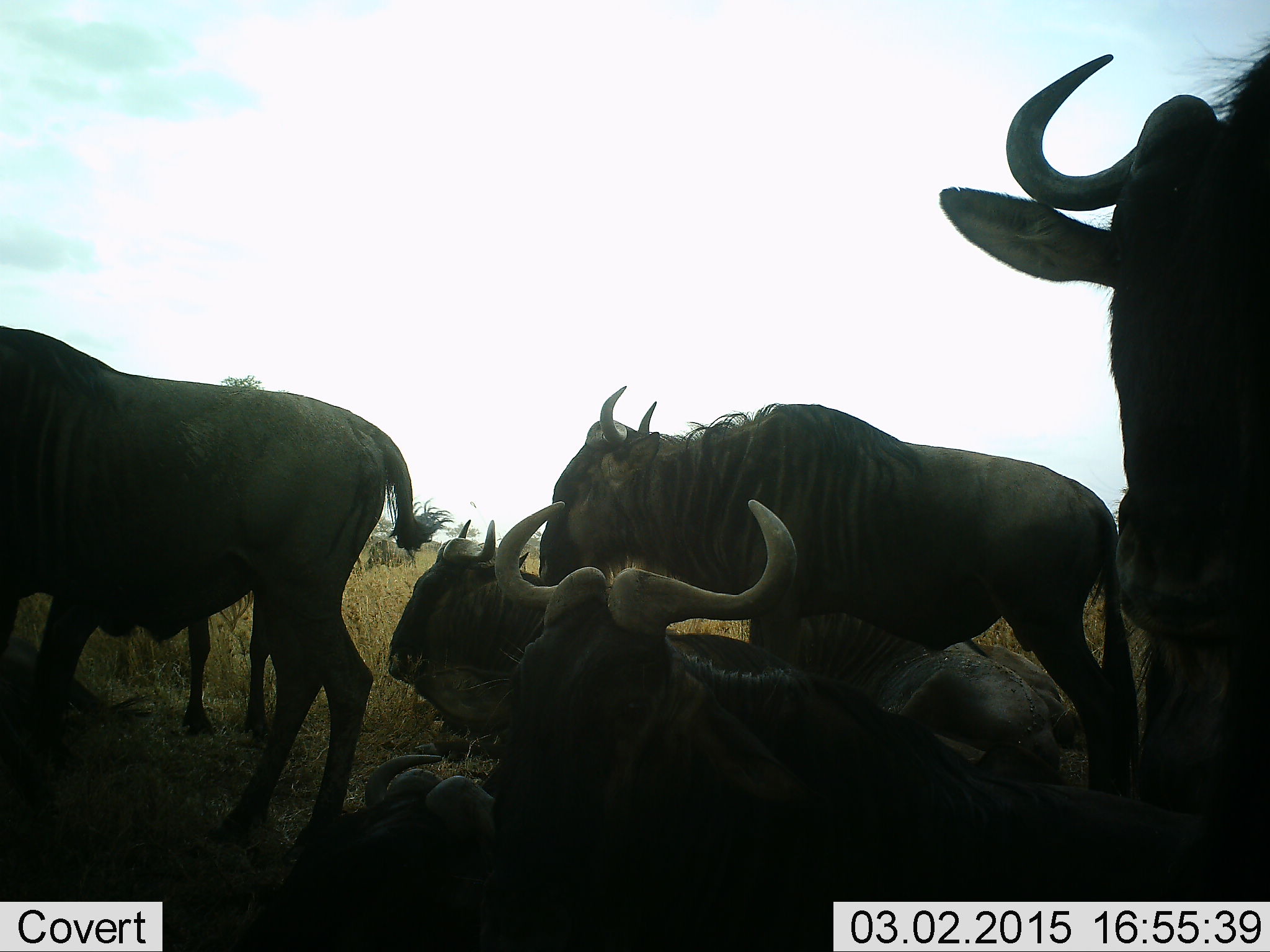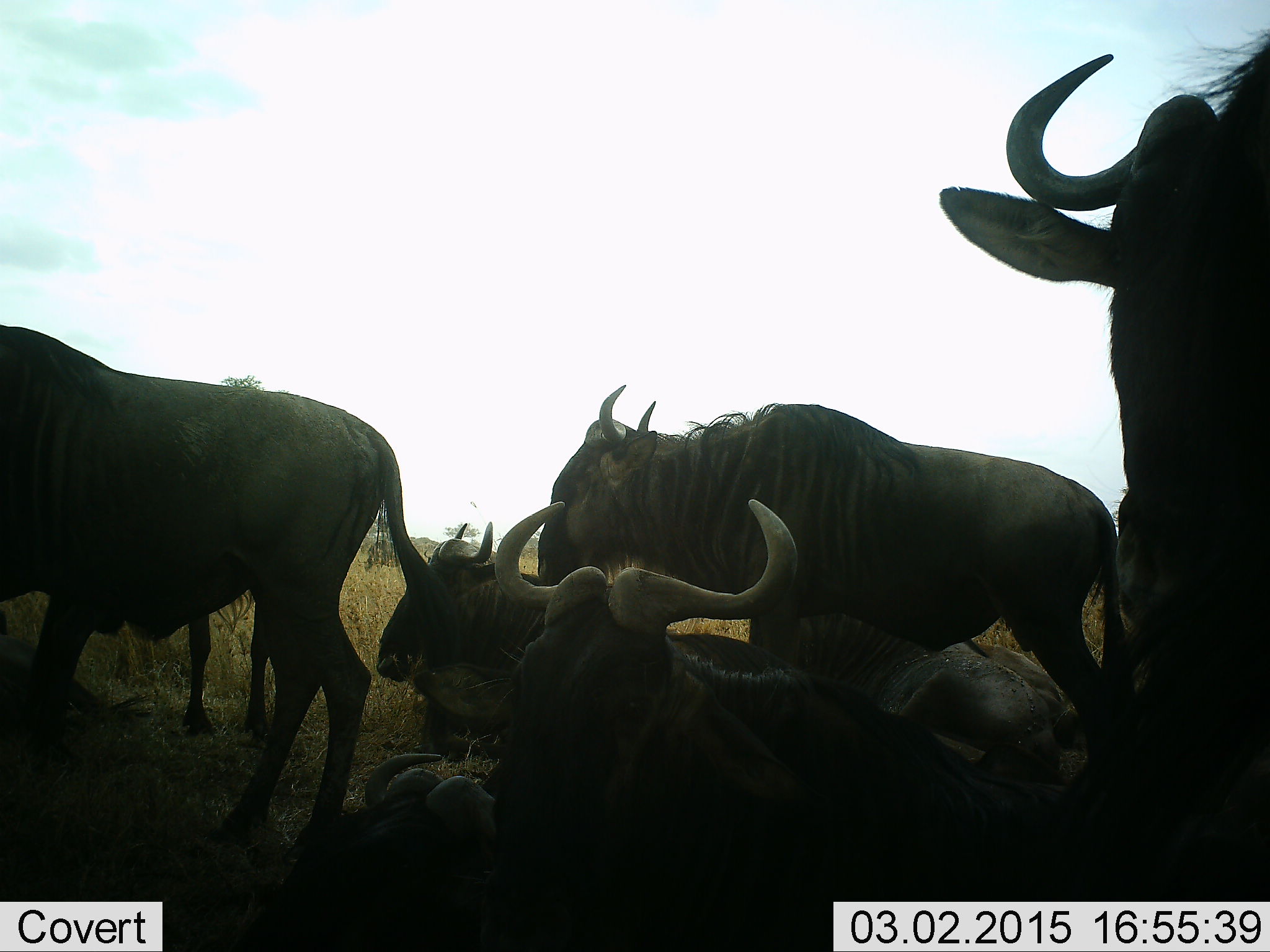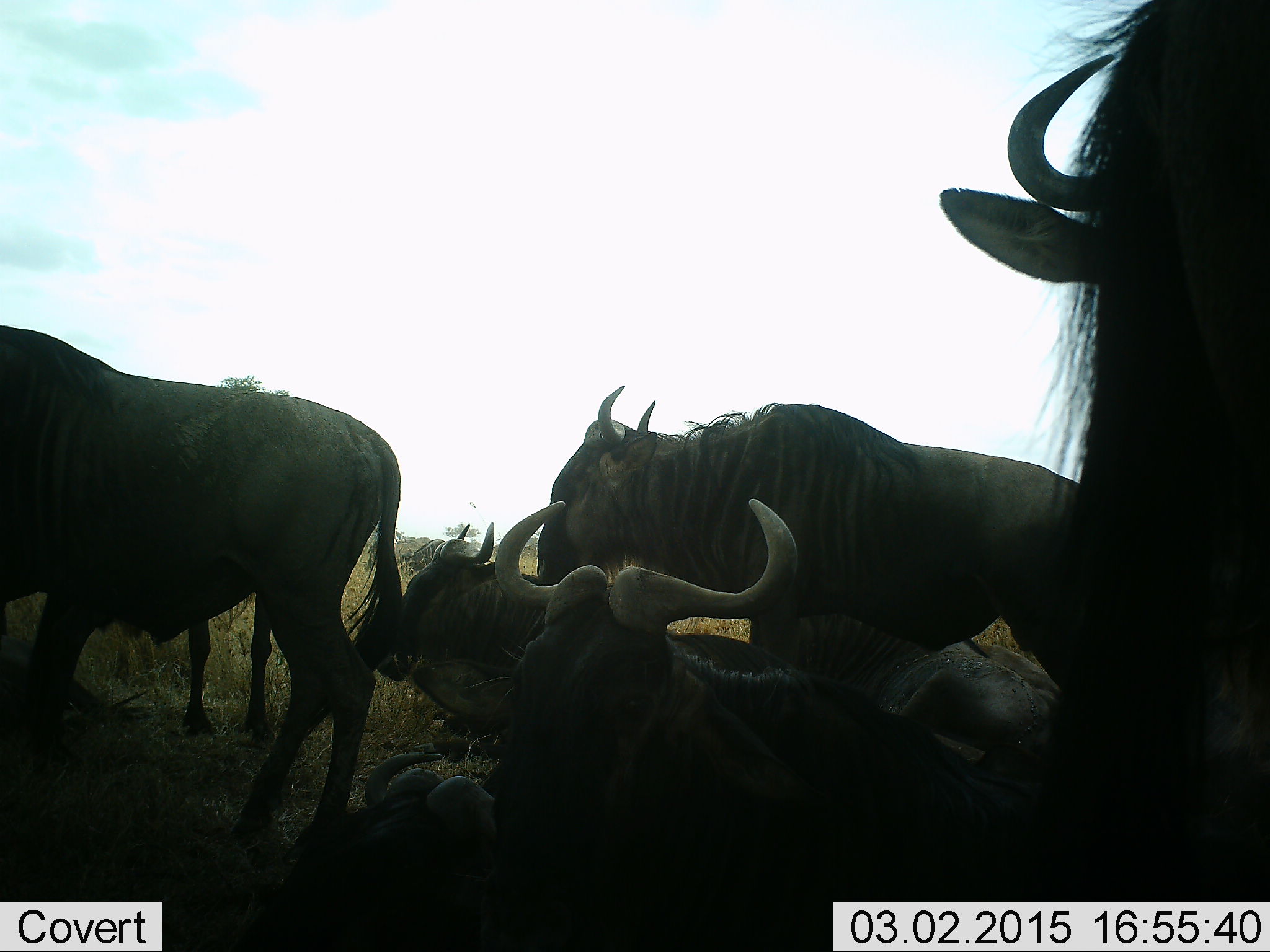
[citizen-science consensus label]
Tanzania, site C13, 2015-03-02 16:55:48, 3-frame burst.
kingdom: Animalia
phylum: Chordata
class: Mammalia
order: Artiodactyla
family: Bovidae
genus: Connochaetes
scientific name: Connochaetes taurinus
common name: blue wildebeest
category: wildebeest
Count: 7.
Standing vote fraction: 40%.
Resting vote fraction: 90%.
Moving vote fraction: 0%.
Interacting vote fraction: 10%.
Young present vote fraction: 0%.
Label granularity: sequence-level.